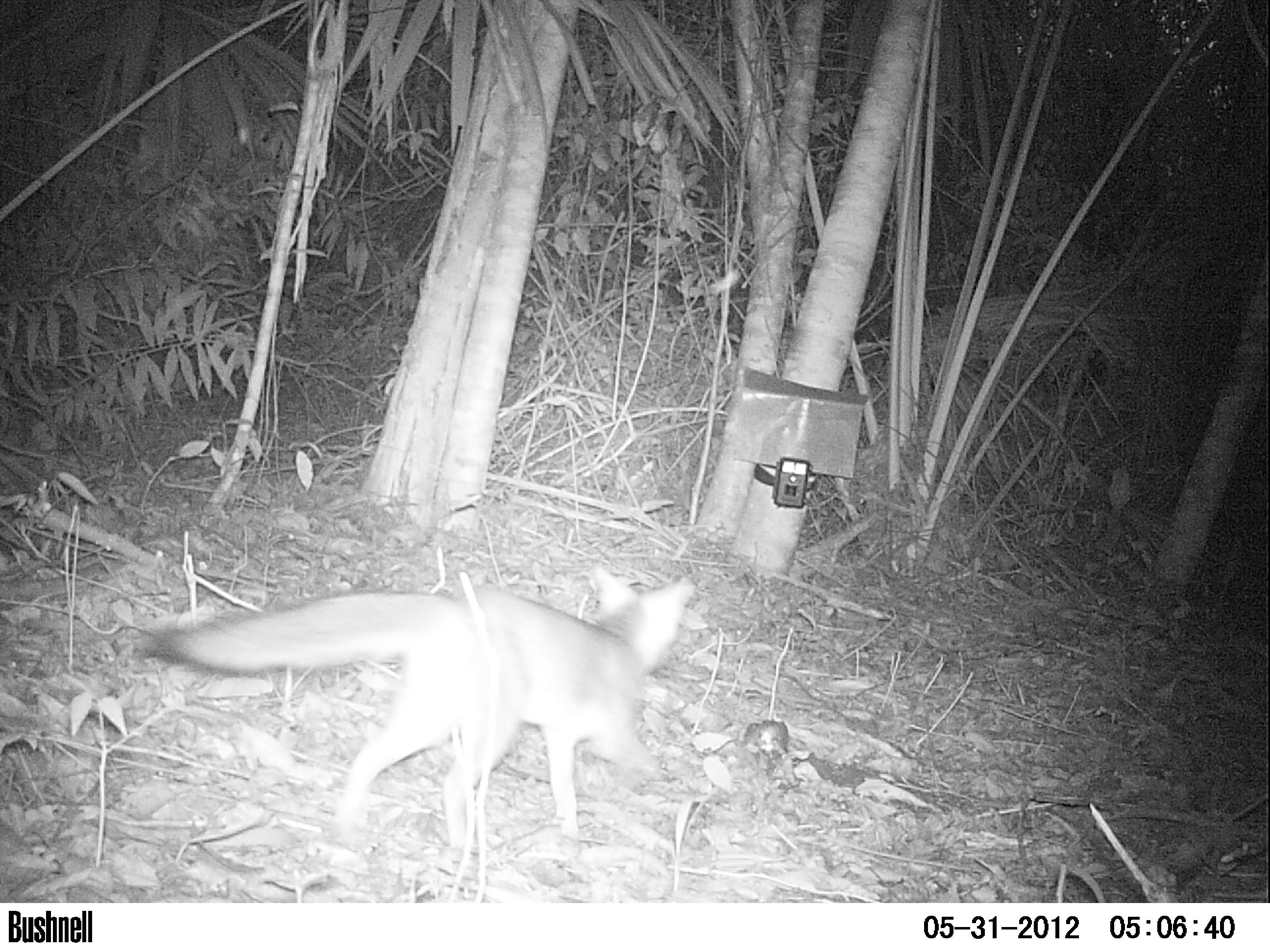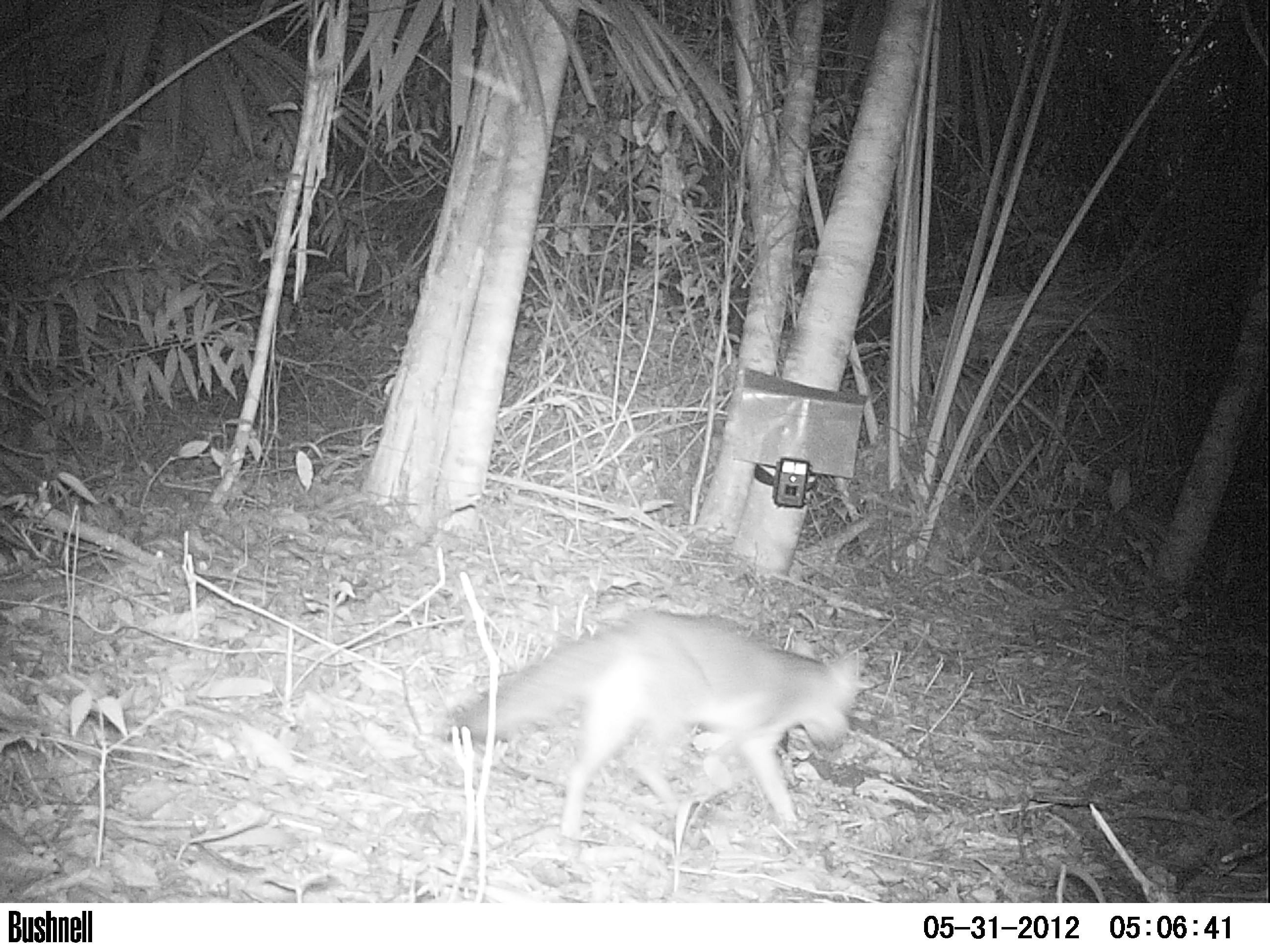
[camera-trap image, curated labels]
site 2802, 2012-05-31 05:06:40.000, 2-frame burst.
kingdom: Animalia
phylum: Chordata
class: Mammalia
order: Carnivora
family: Canidae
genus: Urocyon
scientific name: Urocyon cinereoargenteus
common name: gray fox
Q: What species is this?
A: Urocyon cinereoargenteus (gray fox).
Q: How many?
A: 1.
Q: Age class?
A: Adult.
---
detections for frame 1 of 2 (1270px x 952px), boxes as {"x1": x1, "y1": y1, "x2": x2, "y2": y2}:
urocyon cinereoargenteus: {"x1": 137, "y1": 562, "x2": 695, "y2": 849}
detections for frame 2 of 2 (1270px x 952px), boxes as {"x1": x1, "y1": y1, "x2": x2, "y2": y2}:
urocyon cinereoargenteus: {"x1": 439, "y1": 606, "x2": 862, "y2": 843}